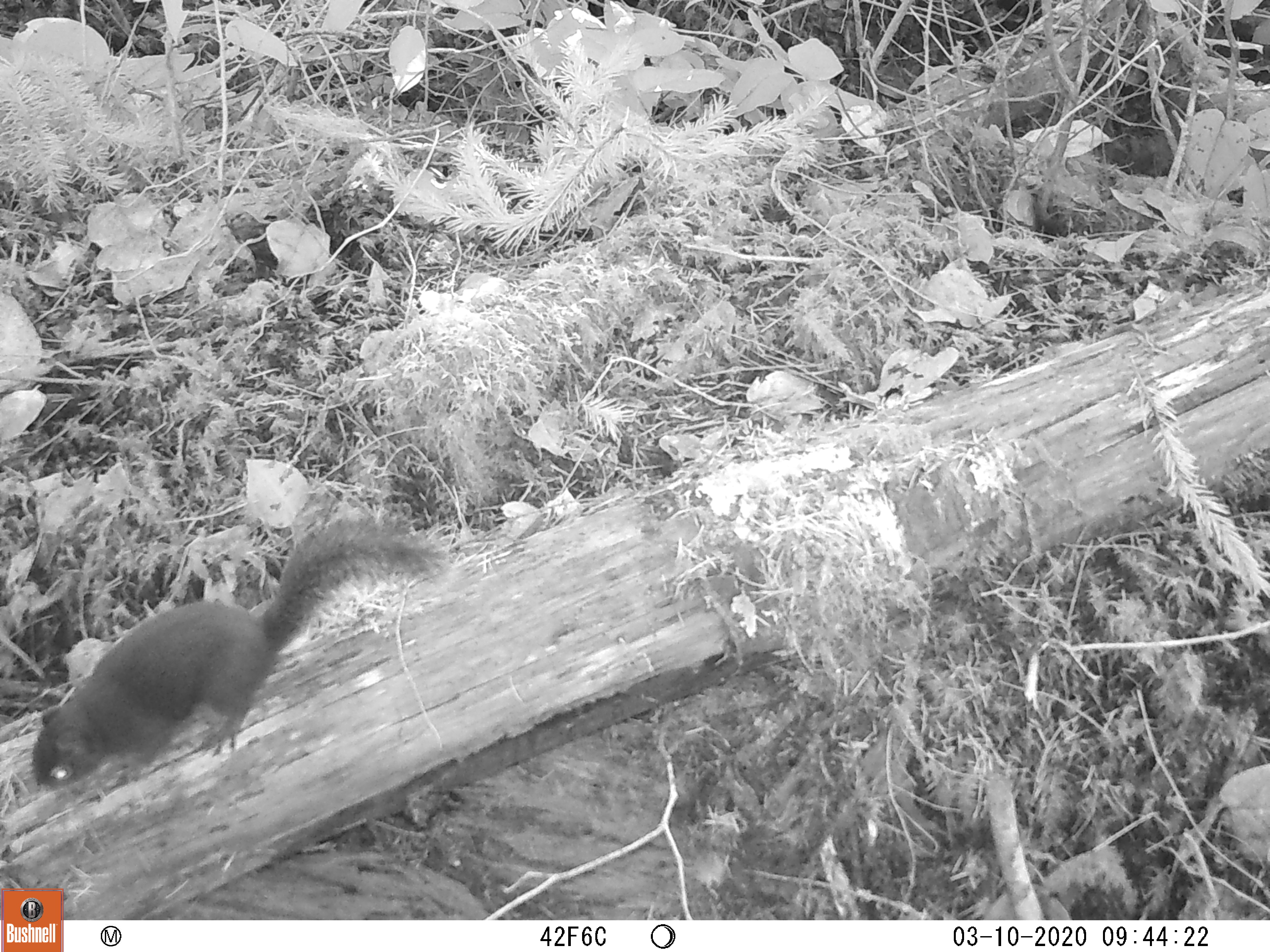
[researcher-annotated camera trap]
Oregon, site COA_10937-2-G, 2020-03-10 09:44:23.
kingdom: Animalia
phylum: Chordata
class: Mammalia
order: Rodentia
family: Sciuridae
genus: Tamiasciurus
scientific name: Tamiasciurus douglasii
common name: douglas squirrel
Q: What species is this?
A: Douglas squirrel (Tamiasciurus douglasii).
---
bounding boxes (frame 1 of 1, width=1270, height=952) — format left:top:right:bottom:
douglas squirrel: 30:516:438:792